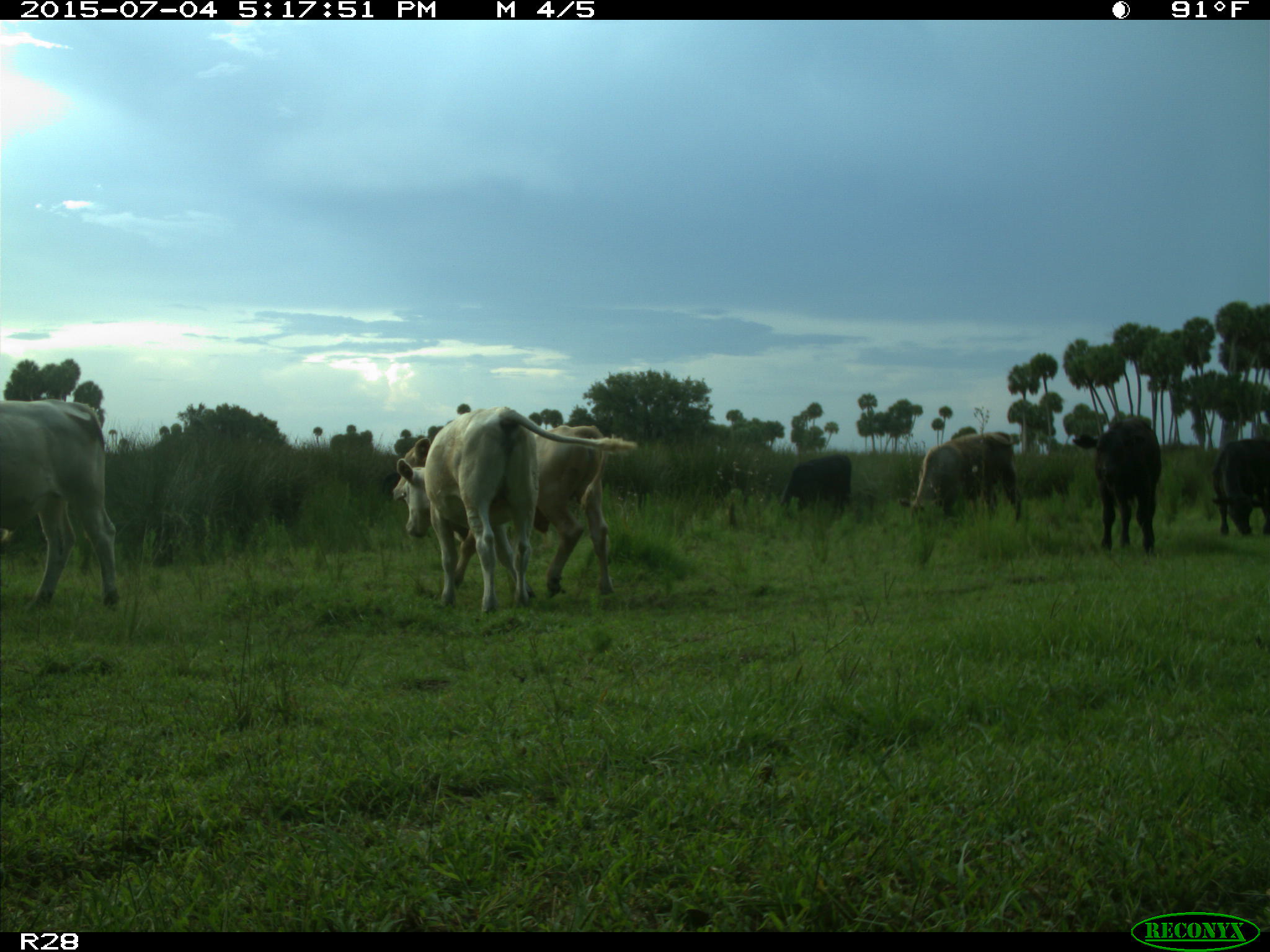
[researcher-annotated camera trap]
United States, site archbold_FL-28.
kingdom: Animalia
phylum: Chordata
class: Mammalia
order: Artiodactyla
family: Bovidae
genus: Bos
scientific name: Bos taurus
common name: domestic cow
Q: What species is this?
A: Bos taurus (domestic cow).